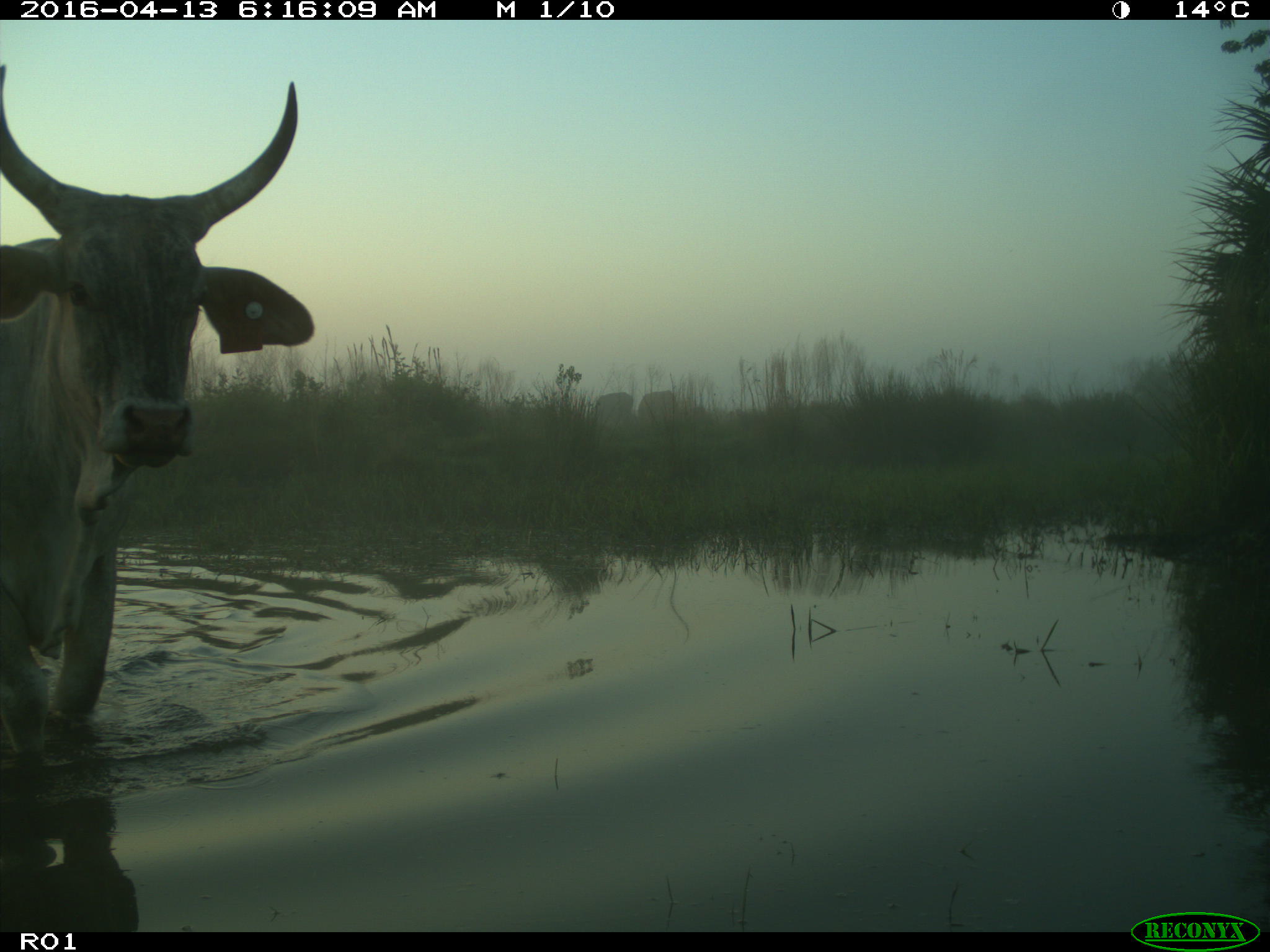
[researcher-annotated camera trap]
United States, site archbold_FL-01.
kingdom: Animalia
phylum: Chordata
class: Mammalia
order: Artiodactyla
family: Bovidae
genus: Bos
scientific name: Bos taurus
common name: domestic cow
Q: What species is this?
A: Bos taurus (domestic cow).